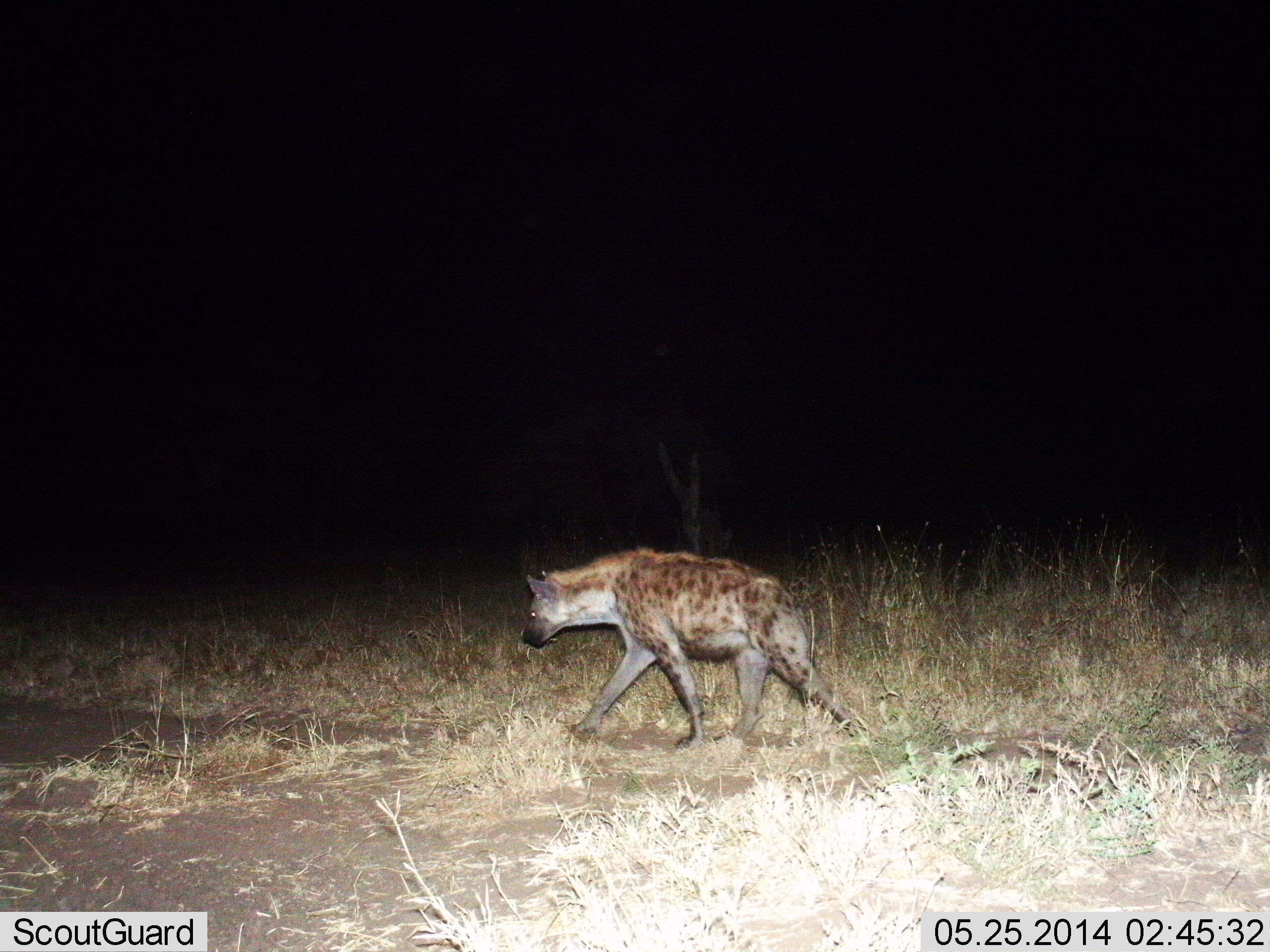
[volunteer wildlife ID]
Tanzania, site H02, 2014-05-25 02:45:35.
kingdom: Animalia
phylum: Chordata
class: Mammalia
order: Carnivora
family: Hyaenidae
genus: Crocuta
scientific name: Crocuta crocuta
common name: spotted hyena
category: hyenaspotted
Hyenaspotted (spotted hyena) (Crocuta crocuta), count 1. Behavior (volunteer vote fractions): standing 0%, resting 0%, moving 100%, interacting 0%. Young present (vote fraction): 0%. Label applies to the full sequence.